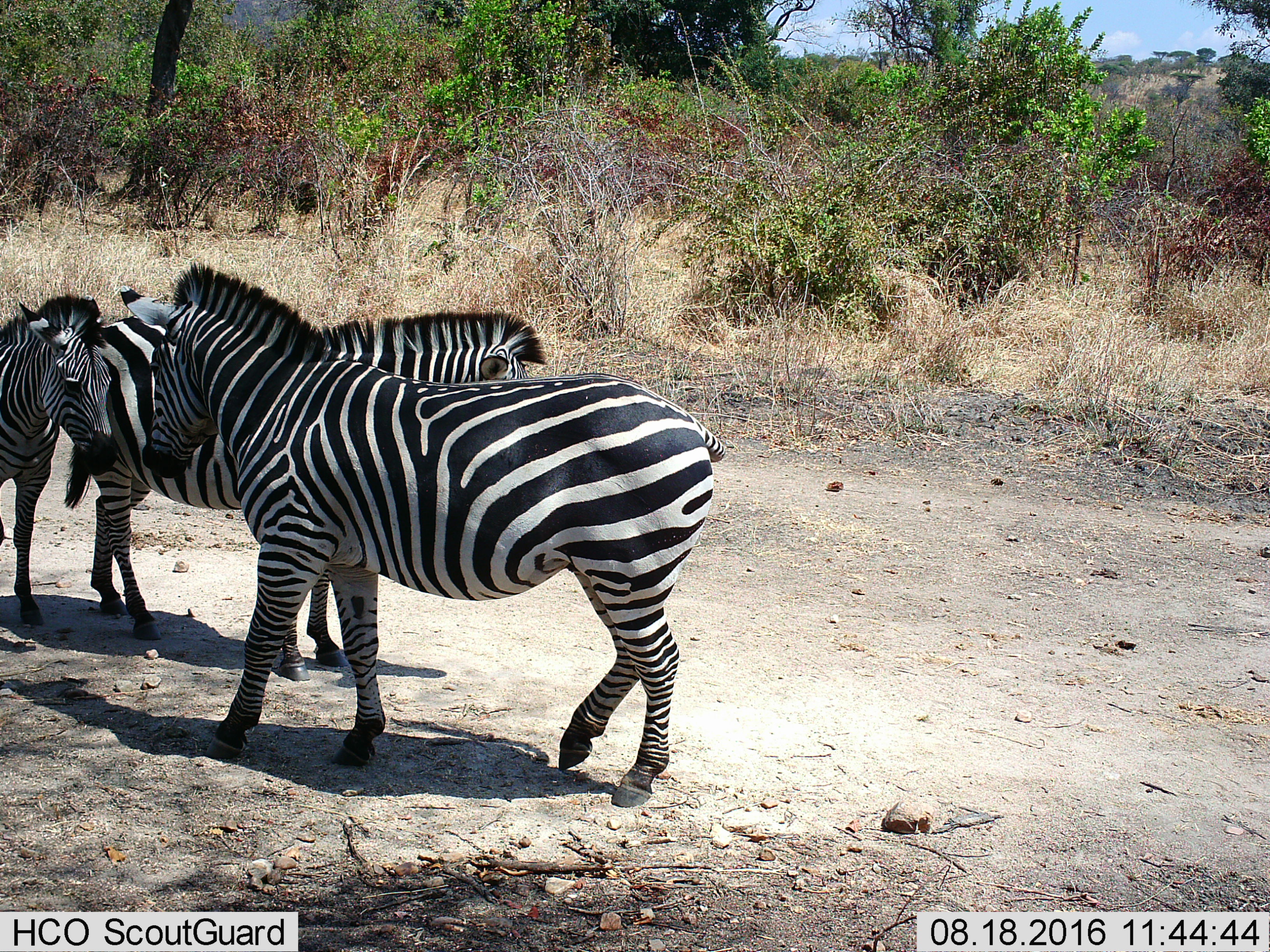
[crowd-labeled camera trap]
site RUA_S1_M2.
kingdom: Animalia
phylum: Chordata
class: Mammalia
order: Perissodactyla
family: Equidae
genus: Equus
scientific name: Equus quagga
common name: plains zebra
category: zebraplains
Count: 3.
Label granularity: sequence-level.